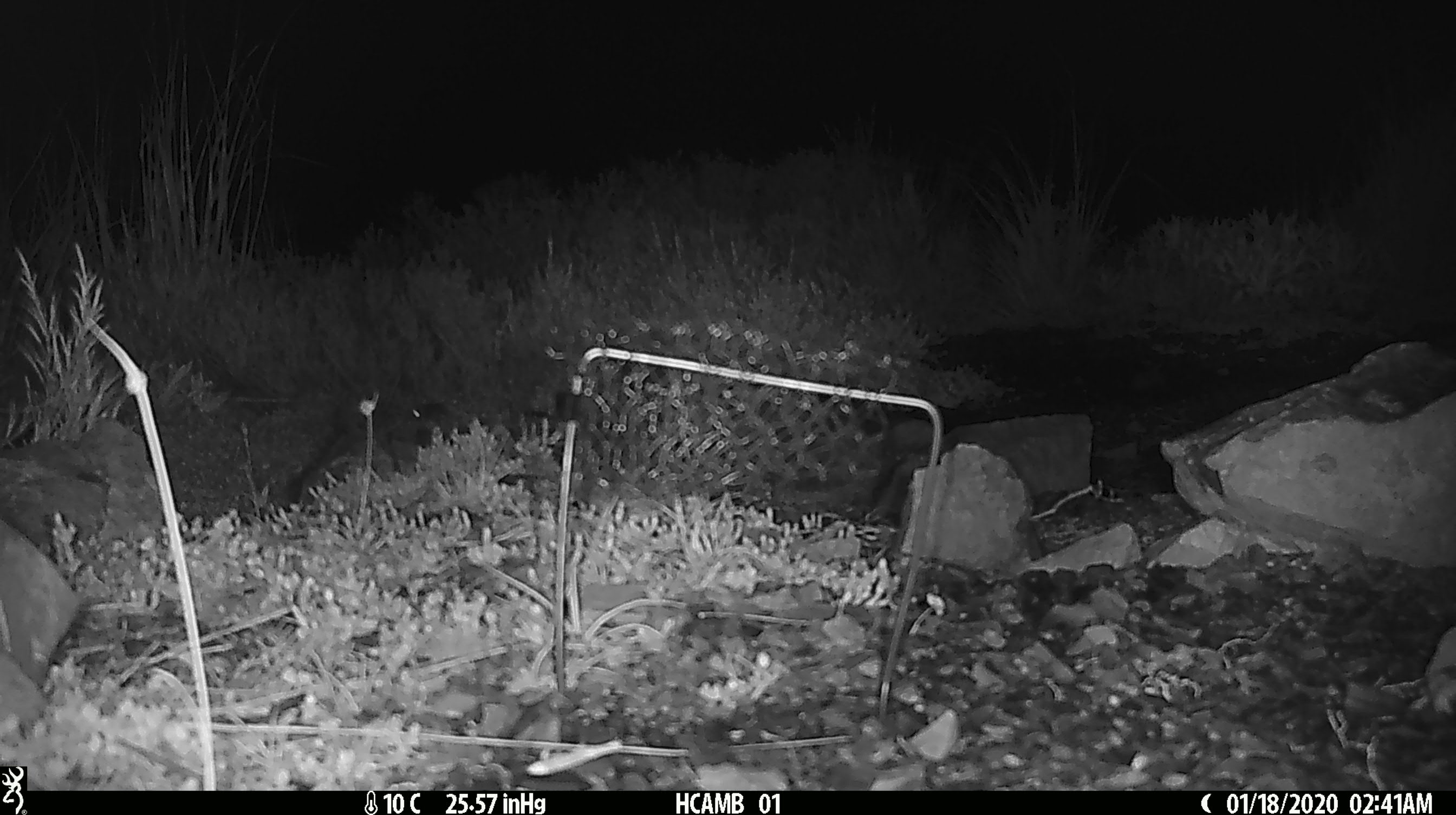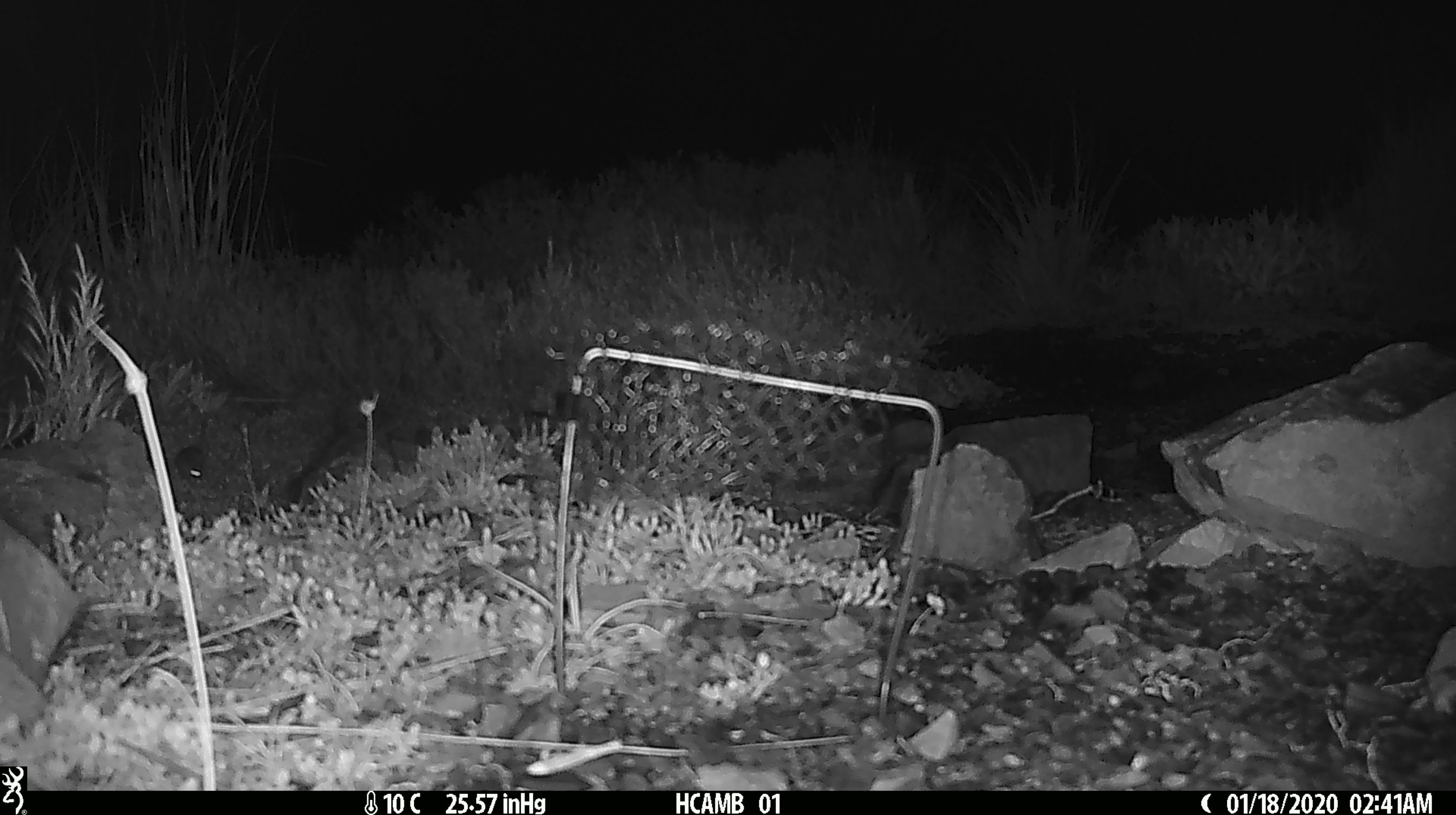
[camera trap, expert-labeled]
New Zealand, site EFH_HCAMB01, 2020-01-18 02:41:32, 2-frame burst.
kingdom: Animalia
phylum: Chordata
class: Mammalia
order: Rodentia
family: Muridae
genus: Mus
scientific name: Mus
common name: mouse